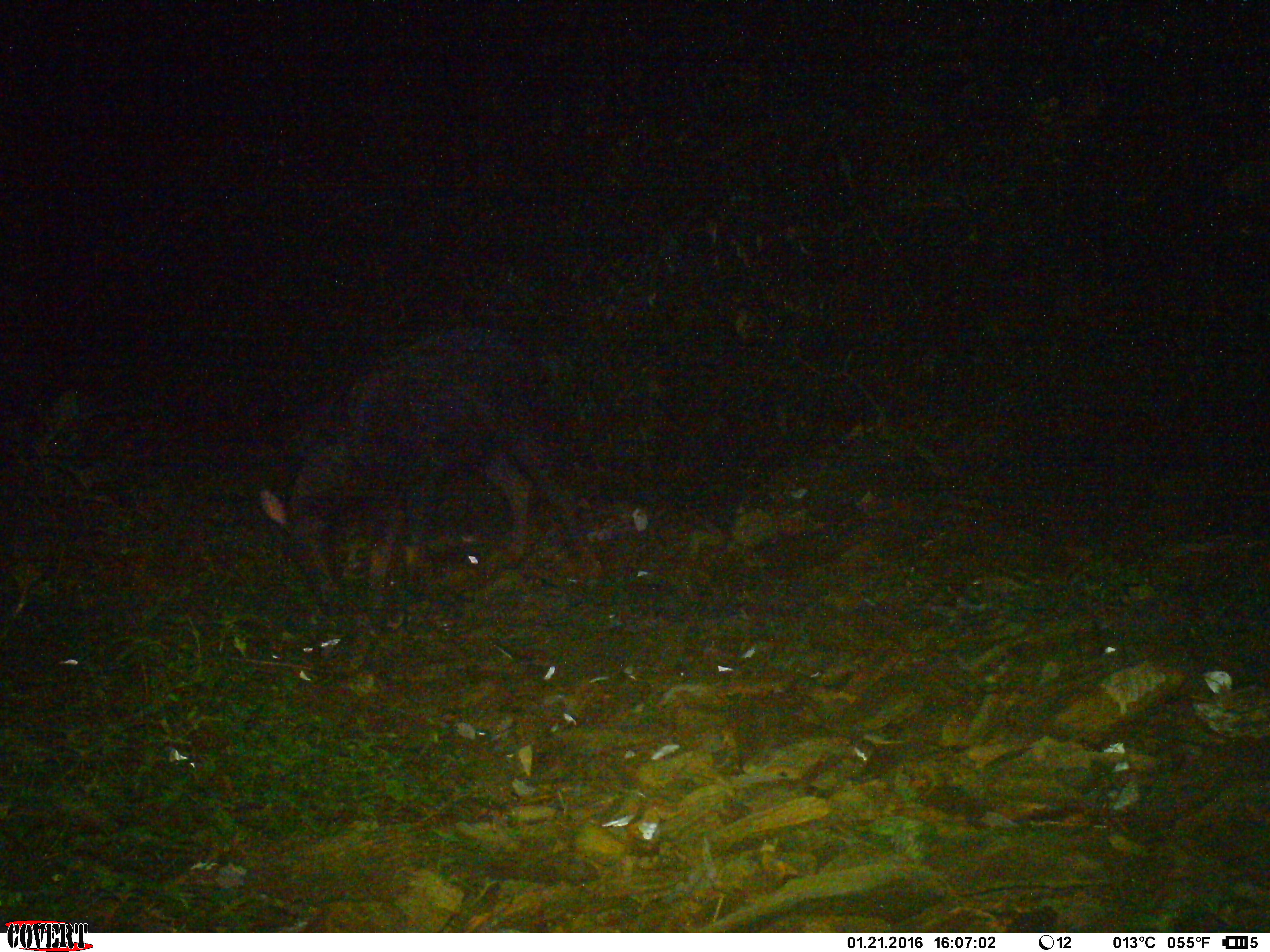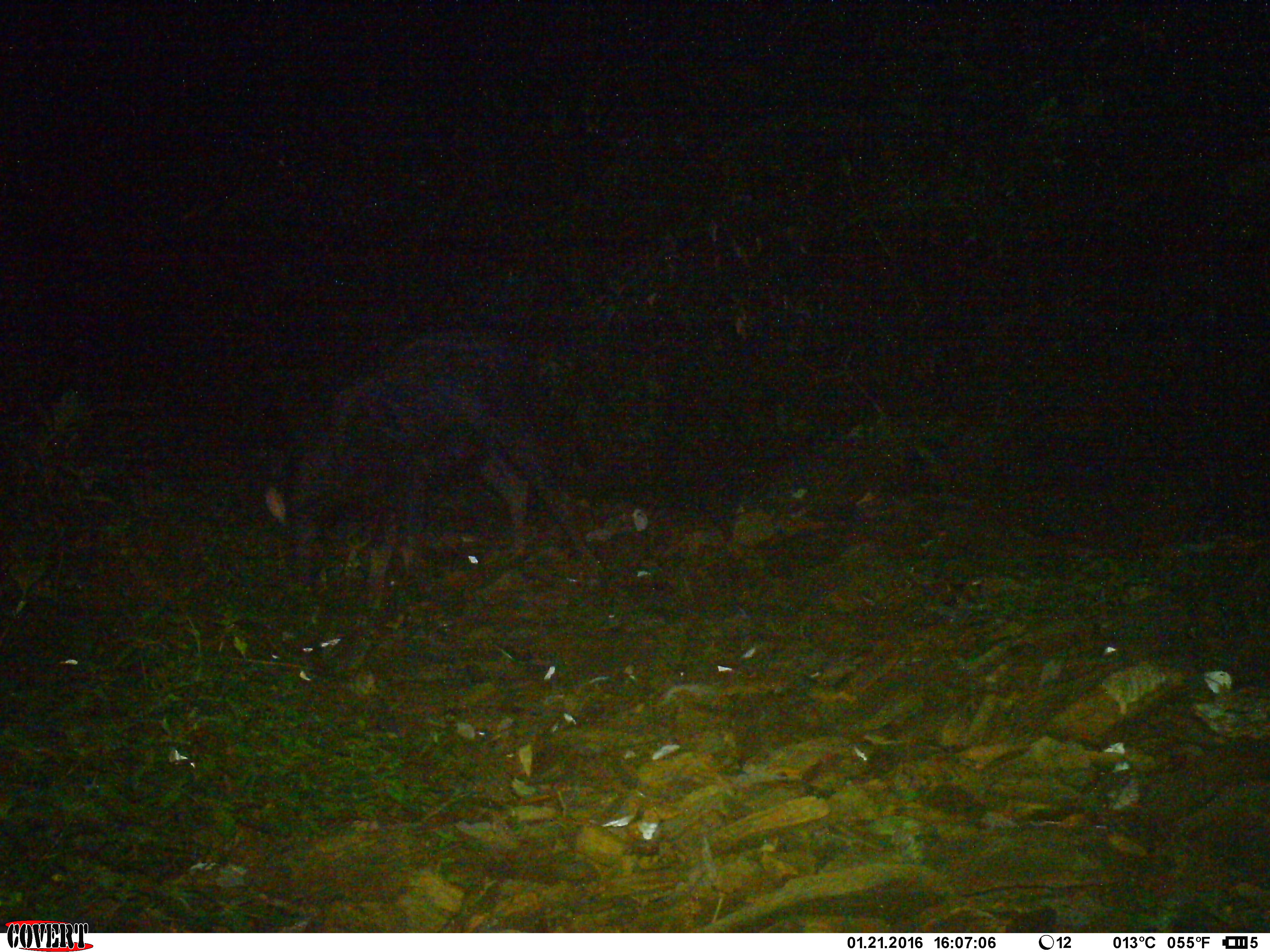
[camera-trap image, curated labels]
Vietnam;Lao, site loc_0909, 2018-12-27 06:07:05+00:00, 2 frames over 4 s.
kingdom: Animalia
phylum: Chordata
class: Mammalia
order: Artiodactyla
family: Bovidae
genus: Capricornis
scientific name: Capricornis sumatraensis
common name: chinese serow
Chinese serow (Capricornis sumatraensis). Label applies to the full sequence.